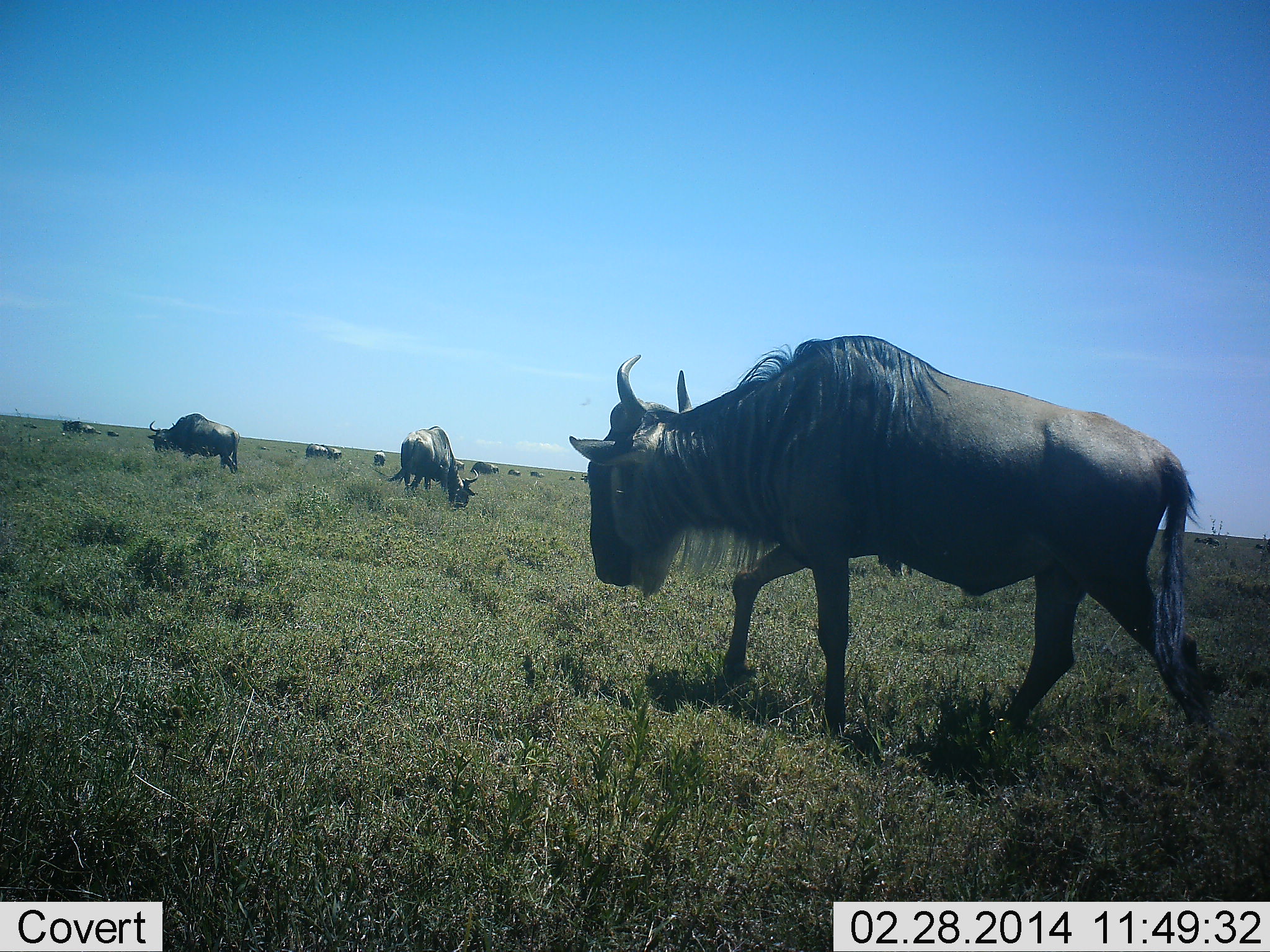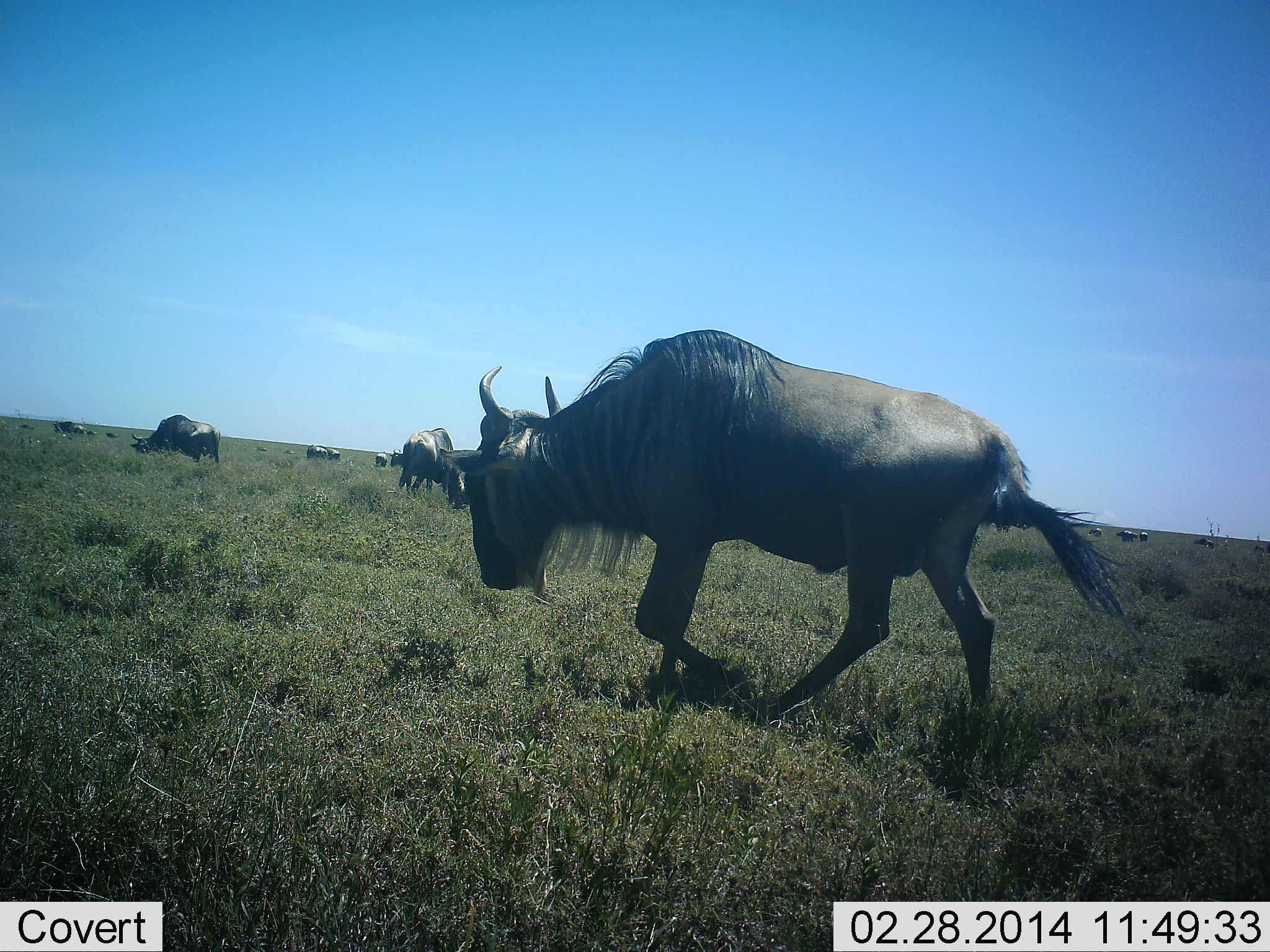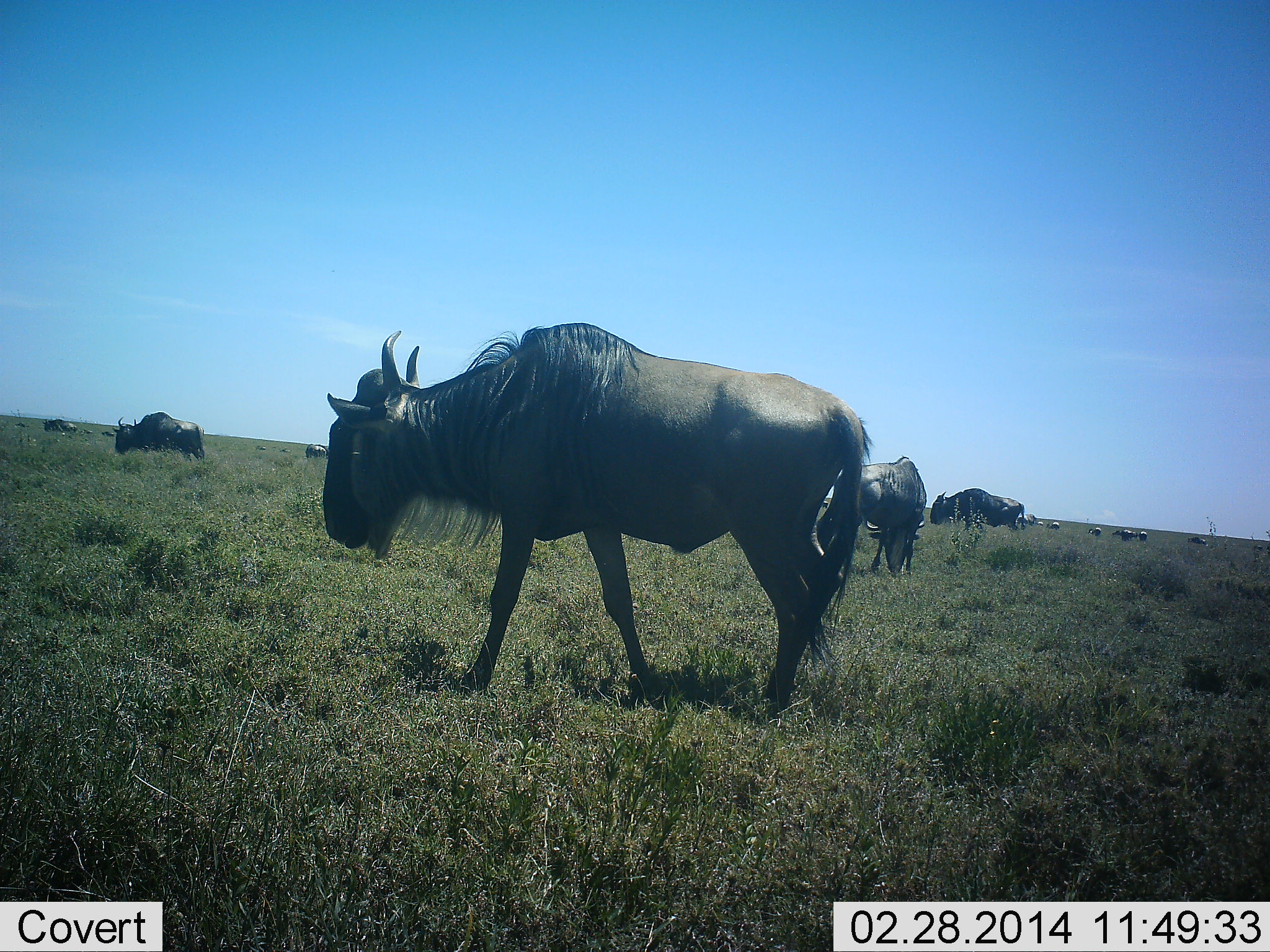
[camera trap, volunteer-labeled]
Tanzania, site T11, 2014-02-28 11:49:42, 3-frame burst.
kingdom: Animalia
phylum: Chordata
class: Mammalia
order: Artiodactyla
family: Bovidae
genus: Connochaetes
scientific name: Connochaetes taurinus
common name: blue wildebeest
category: wildebeest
Wildebeest (blue wildebeest) (Connochaetes taurinus), count 11-50. Behavior (volunteer vote fractions): standing 41%, resting 4%, moving 89%, interacting 4%. Young present (vote fraction): 2%. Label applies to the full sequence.